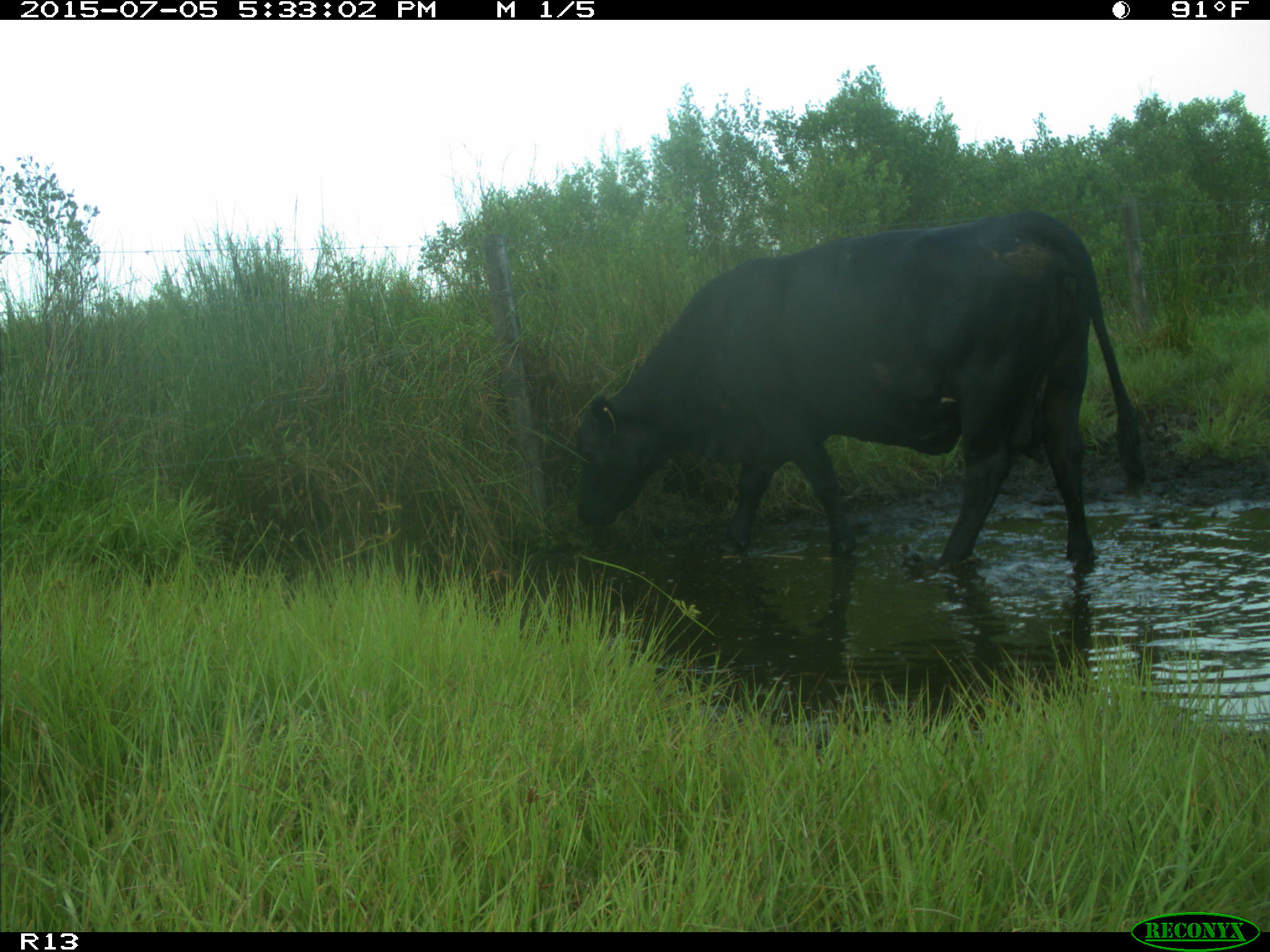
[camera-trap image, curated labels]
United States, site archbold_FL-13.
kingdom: Animalia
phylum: Chordata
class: Mammalia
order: Artiodactyla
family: Bovidae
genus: Bos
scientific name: Bos taurus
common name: domestic cow